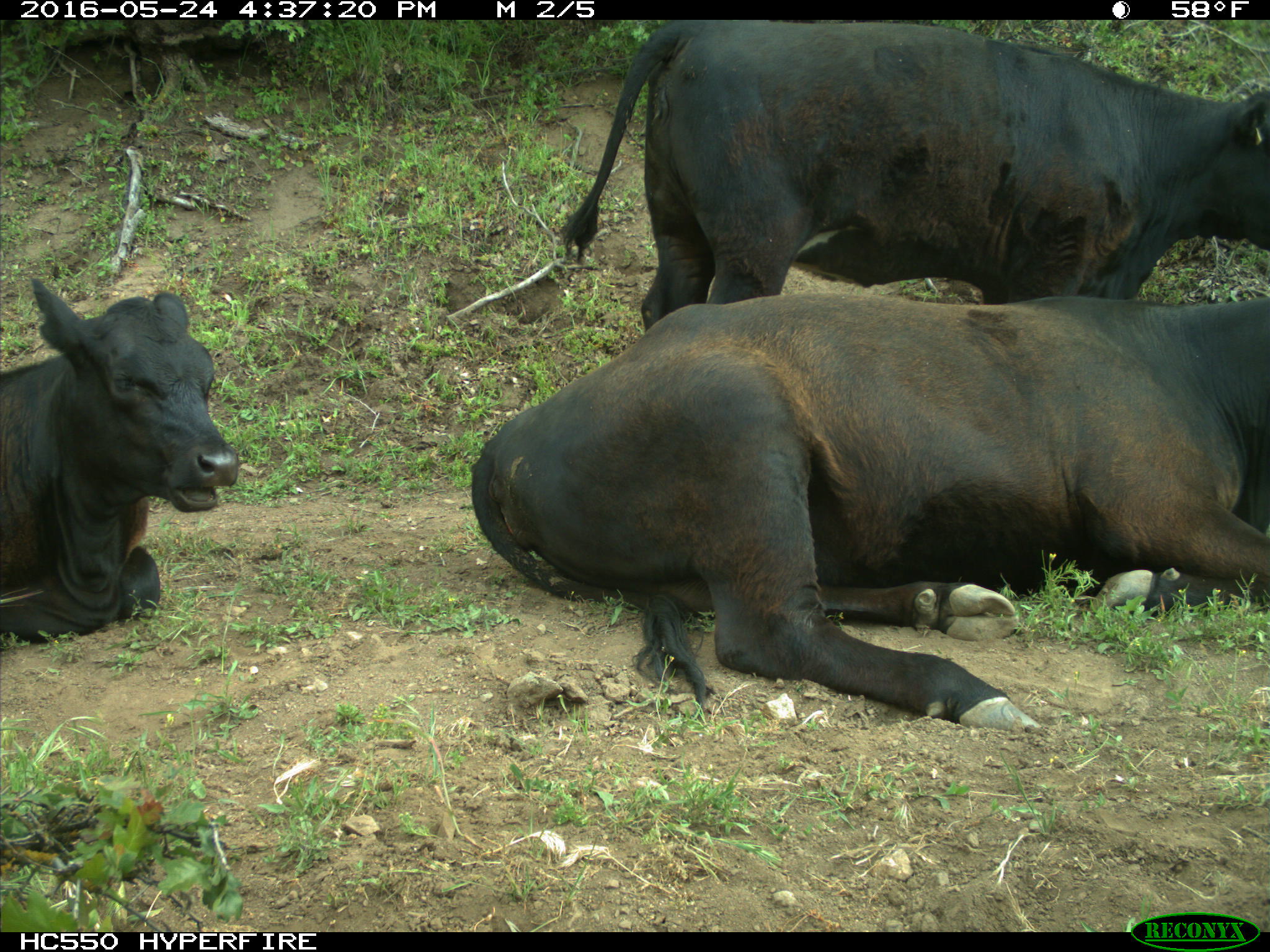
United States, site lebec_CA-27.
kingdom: Animalia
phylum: Chordata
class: Mammalia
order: Artiodactyla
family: Bovidae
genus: Bos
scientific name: Bos taurus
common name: domestic cow